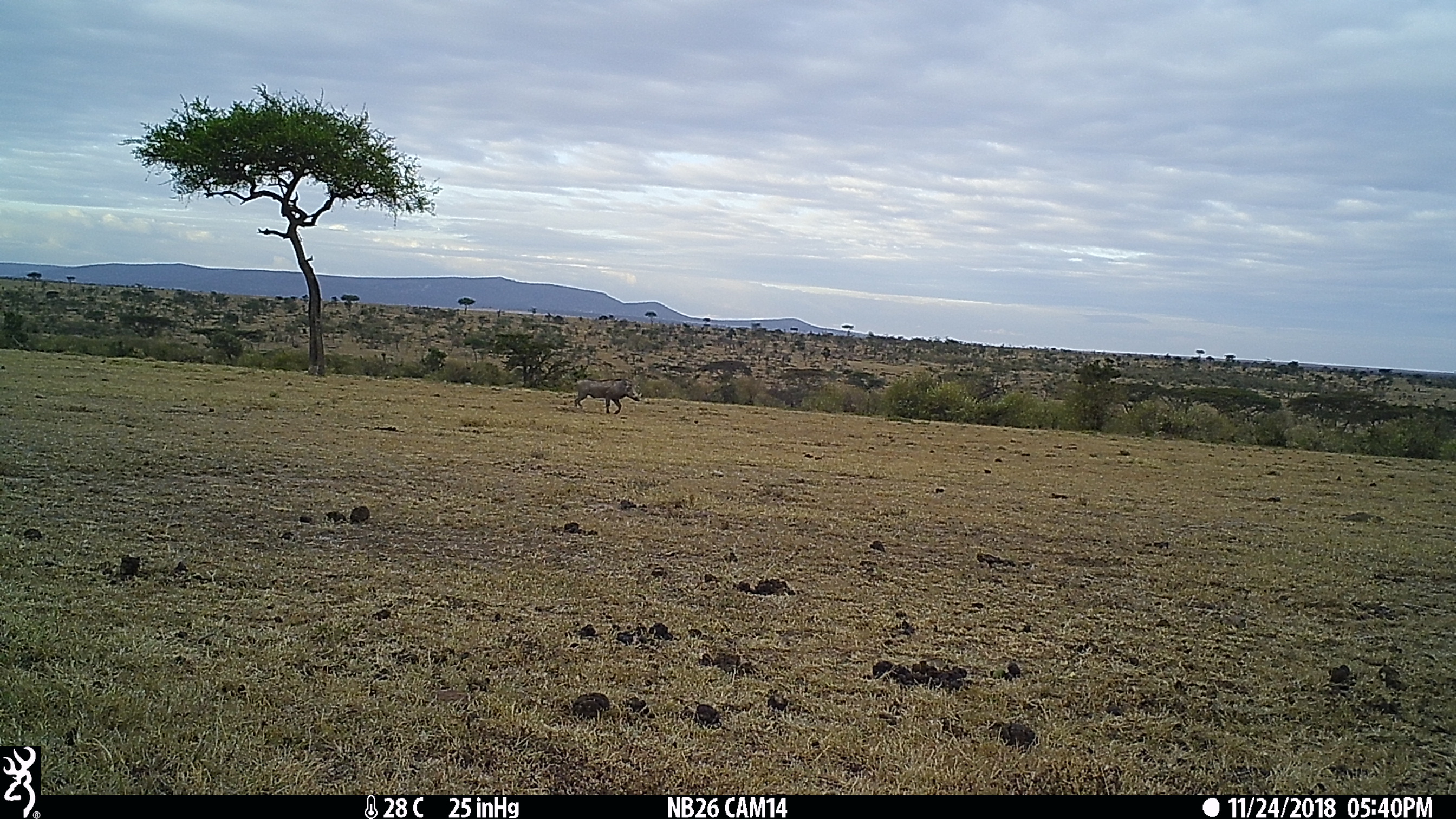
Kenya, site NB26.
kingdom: Animalia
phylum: Chordata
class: Mammalia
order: Artiodactyla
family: Suidae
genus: Phacochoerus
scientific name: Phacochoerus africanus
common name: common warthog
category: warthog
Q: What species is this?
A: Warthog (common warthog) (Phacochoerus africanus).